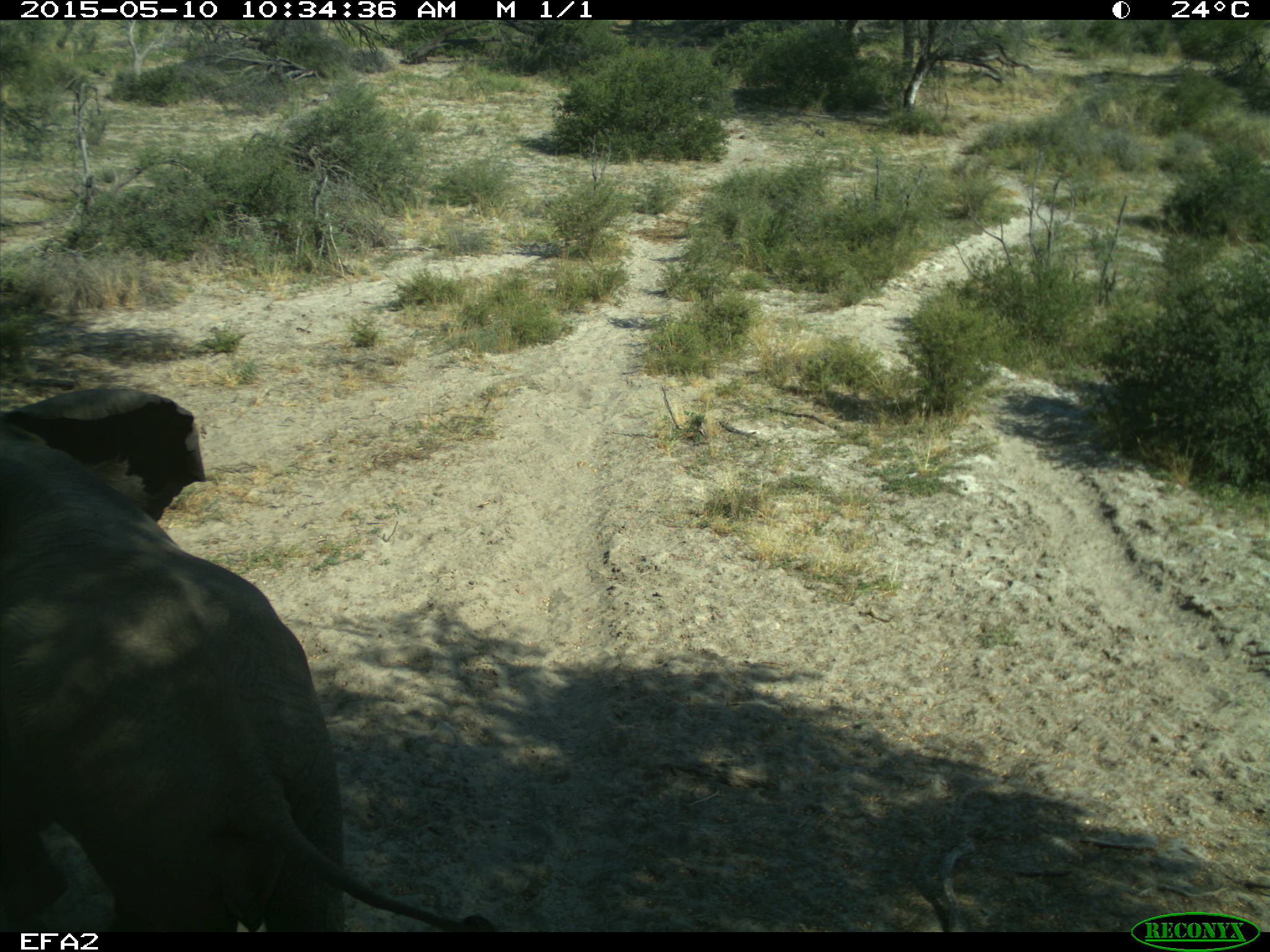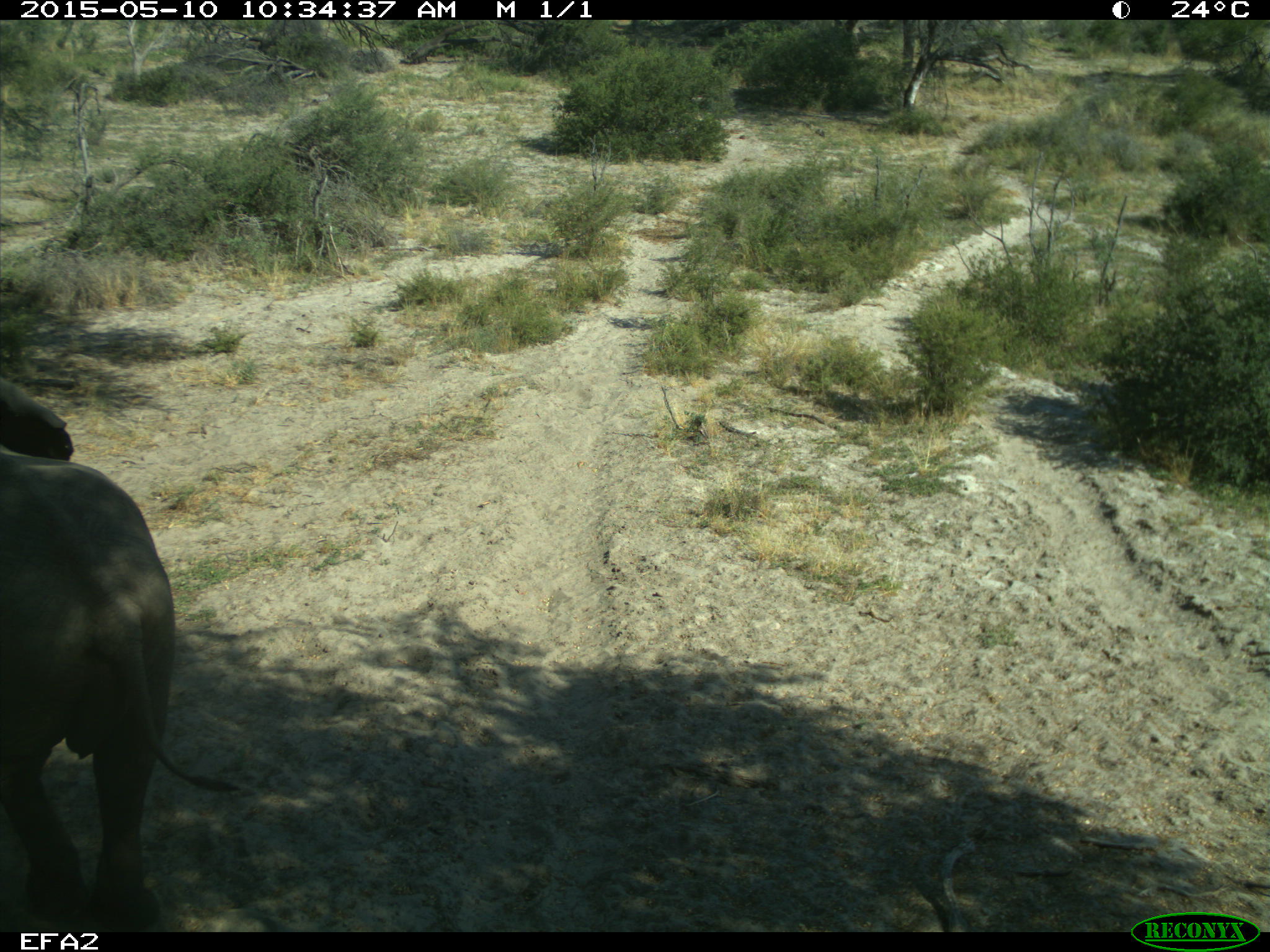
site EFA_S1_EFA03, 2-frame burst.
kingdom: Animalia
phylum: Chordata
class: Mammalia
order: Proboscidea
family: Elephantidae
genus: Loxodonta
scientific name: Loxodonta africana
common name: african bush elephant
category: elephant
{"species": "elephant (african bush elephant) (Loxodonta africana)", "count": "1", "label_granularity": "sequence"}